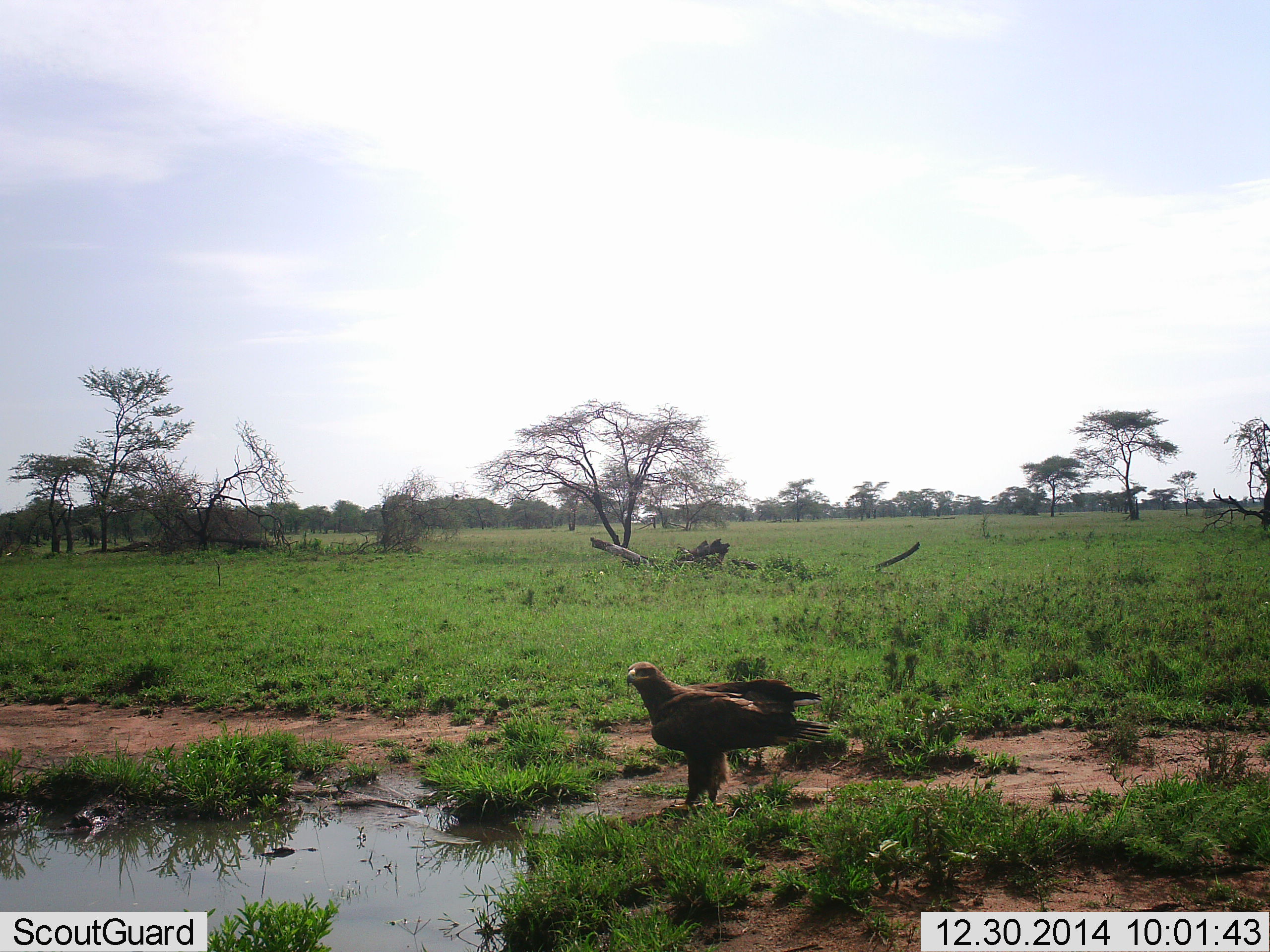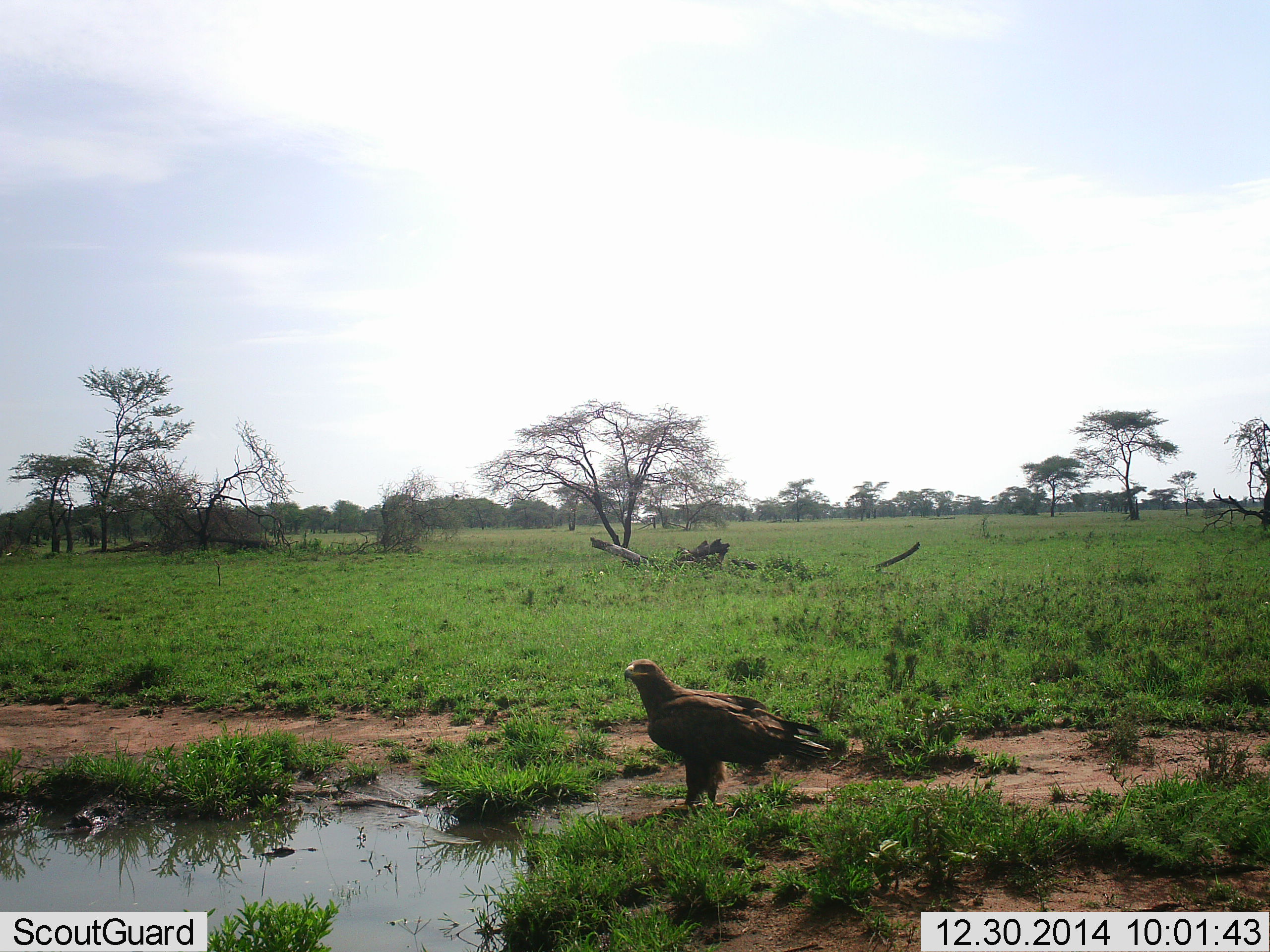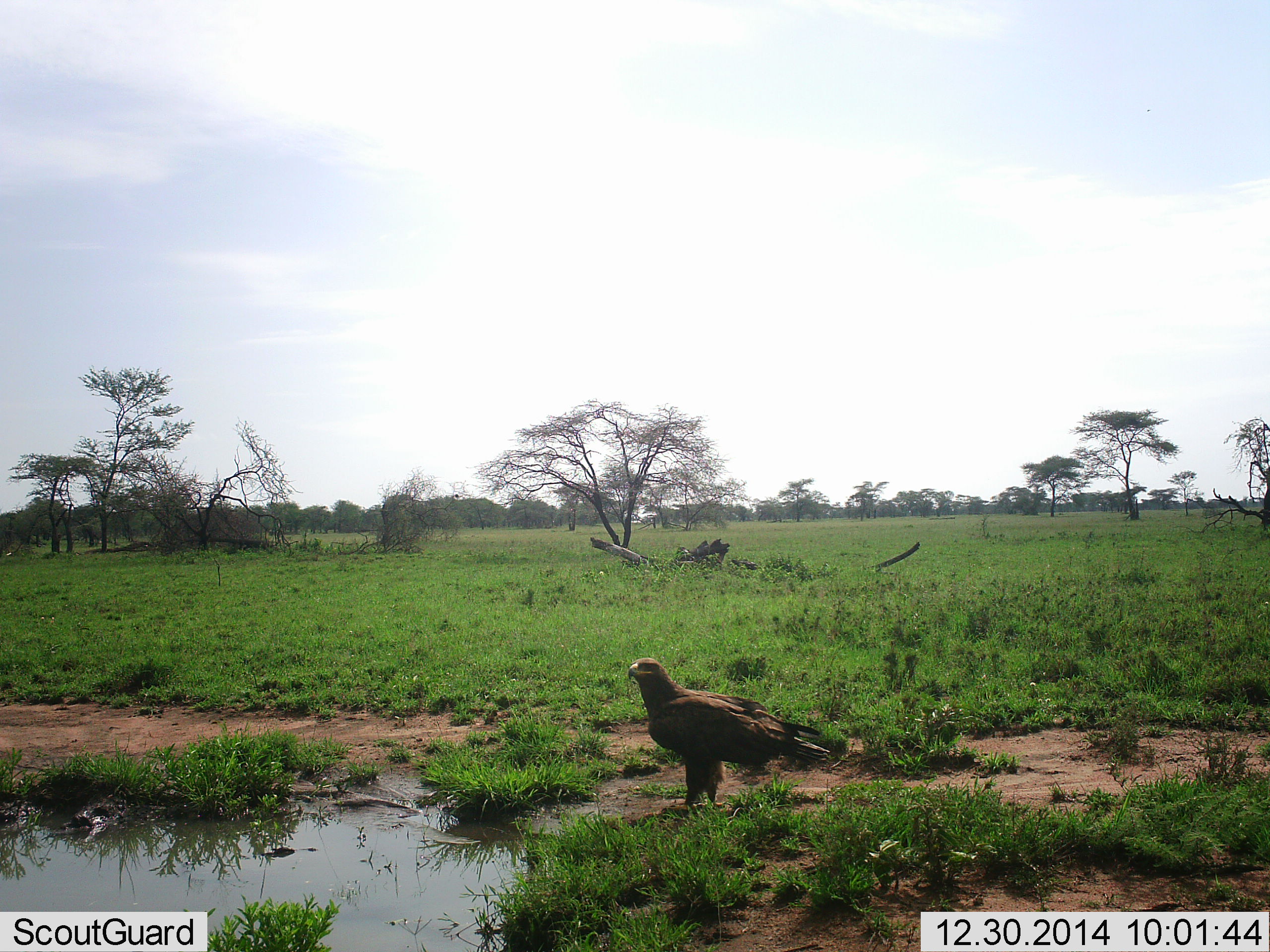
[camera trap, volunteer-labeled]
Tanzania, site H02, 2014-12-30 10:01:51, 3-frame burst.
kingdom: Animalia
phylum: Chordata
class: Aves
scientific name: Aves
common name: bird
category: otherbird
Otherbird (bird) (Aves), count 1. Behavior (volunteer vote fractions): standing 100%, resting 0%, moving 0%, interacting 0%. Young present (vote fraction): 0%. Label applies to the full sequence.